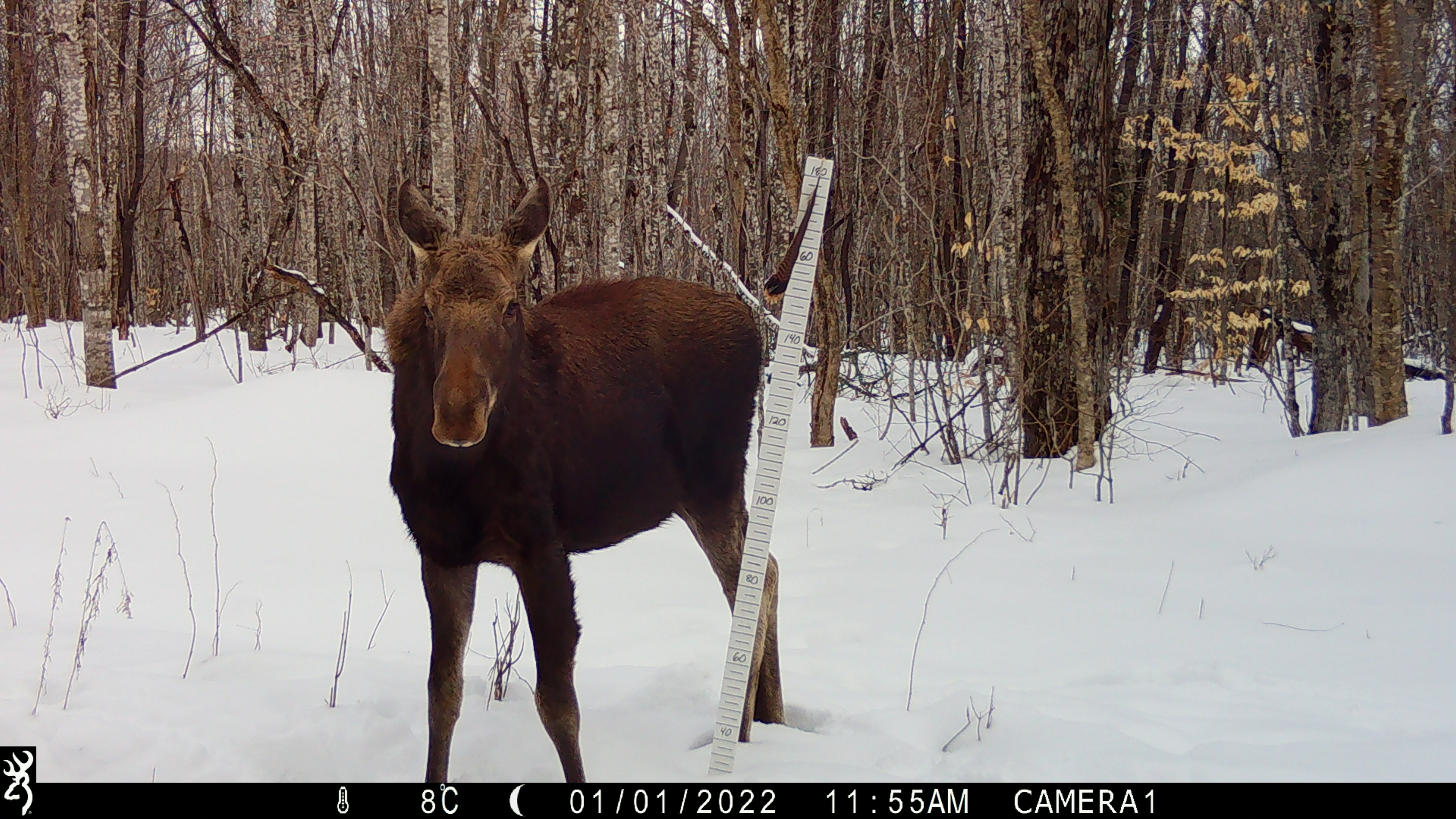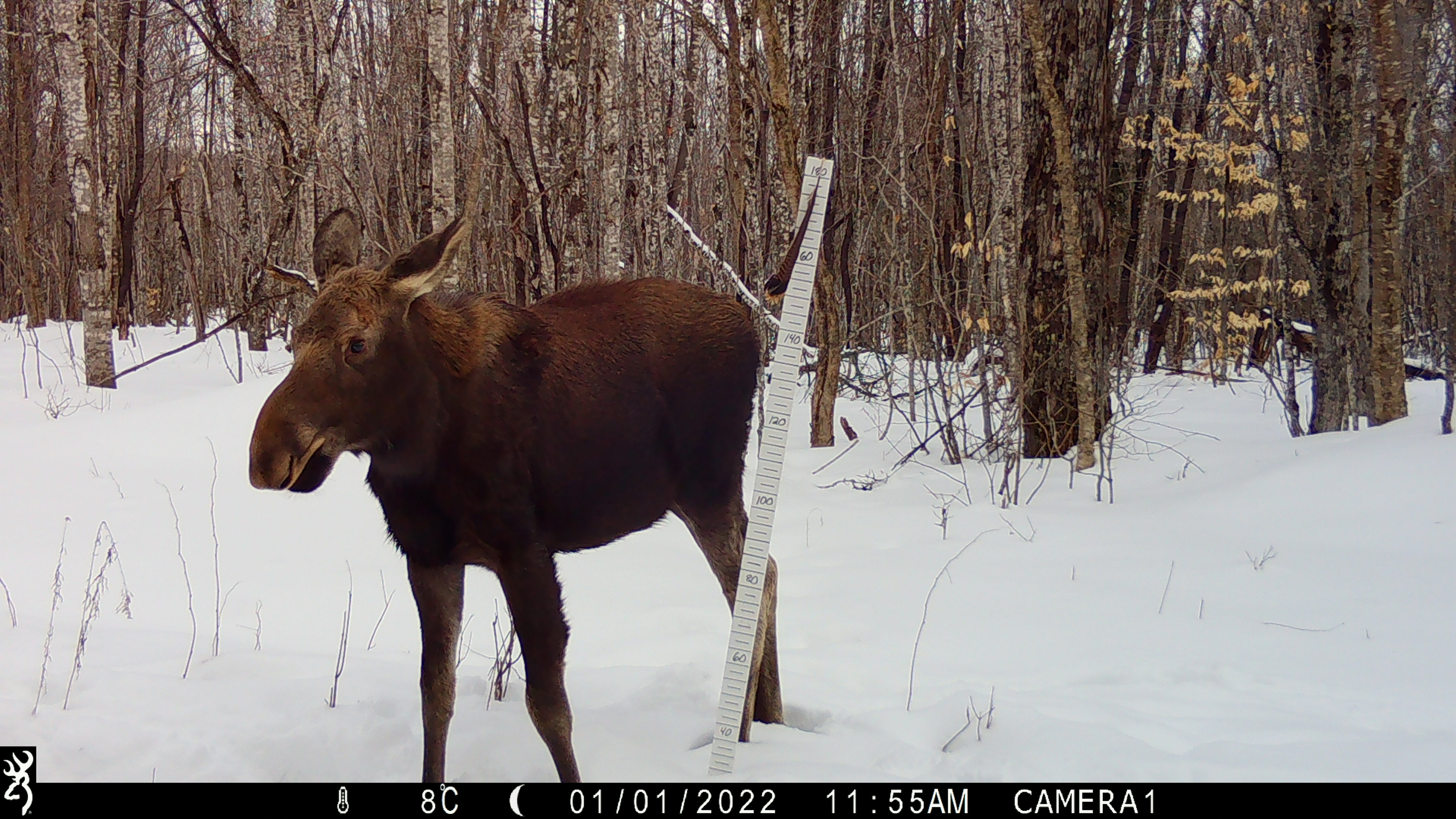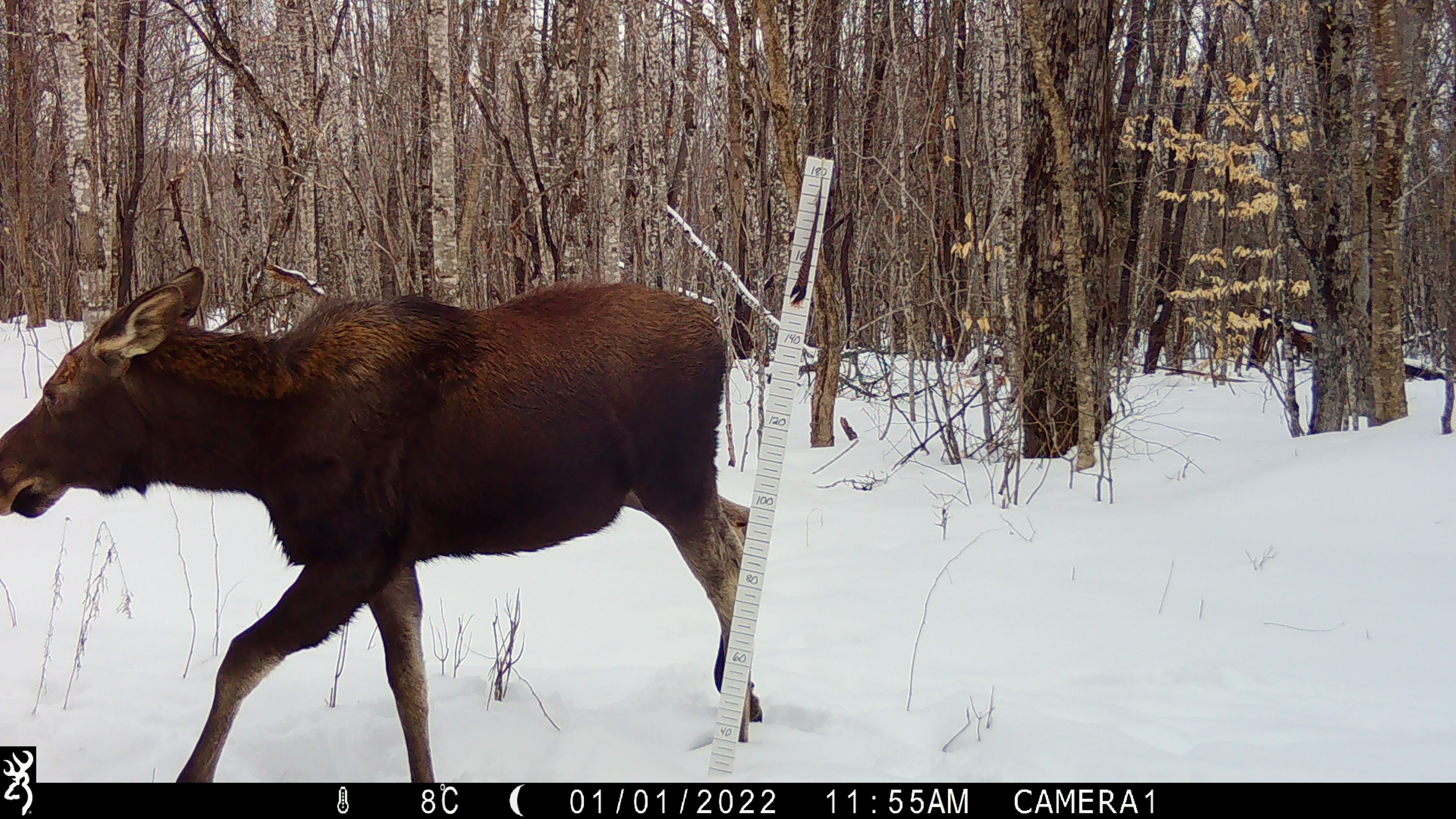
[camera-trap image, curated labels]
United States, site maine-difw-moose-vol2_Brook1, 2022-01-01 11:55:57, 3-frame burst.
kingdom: Animalia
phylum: Chordata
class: Mammalia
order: Artiodactyla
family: Cervidae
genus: Alces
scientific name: Alces alces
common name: moose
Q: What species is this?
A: Moose (Alces alces).